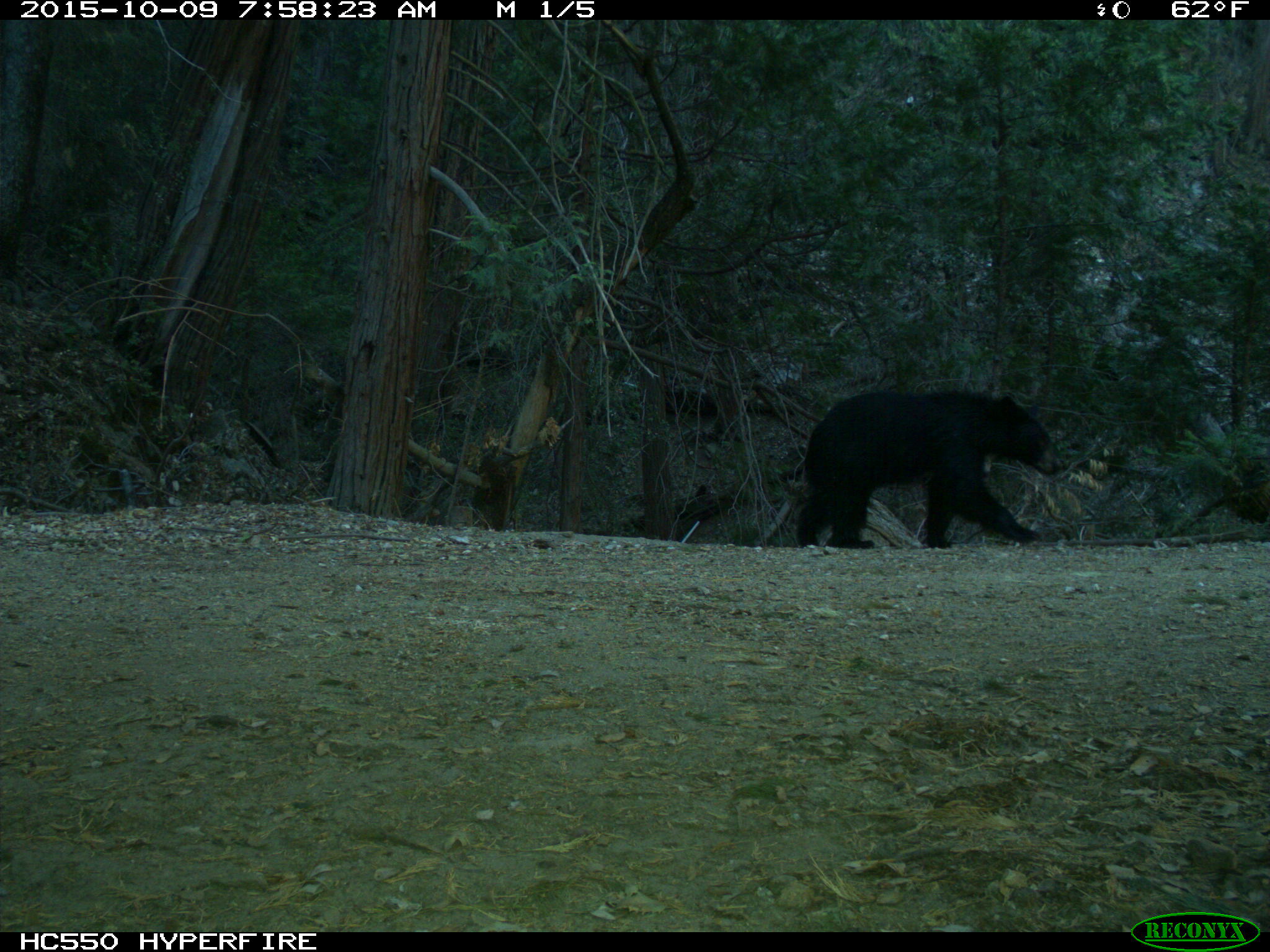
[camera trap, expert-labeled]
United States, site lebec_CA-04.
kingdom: Animalia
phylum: Chordata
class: Mammalia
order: Carnivora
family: Ursidae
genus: Ursus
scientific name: Ursus americanus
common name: american black bear